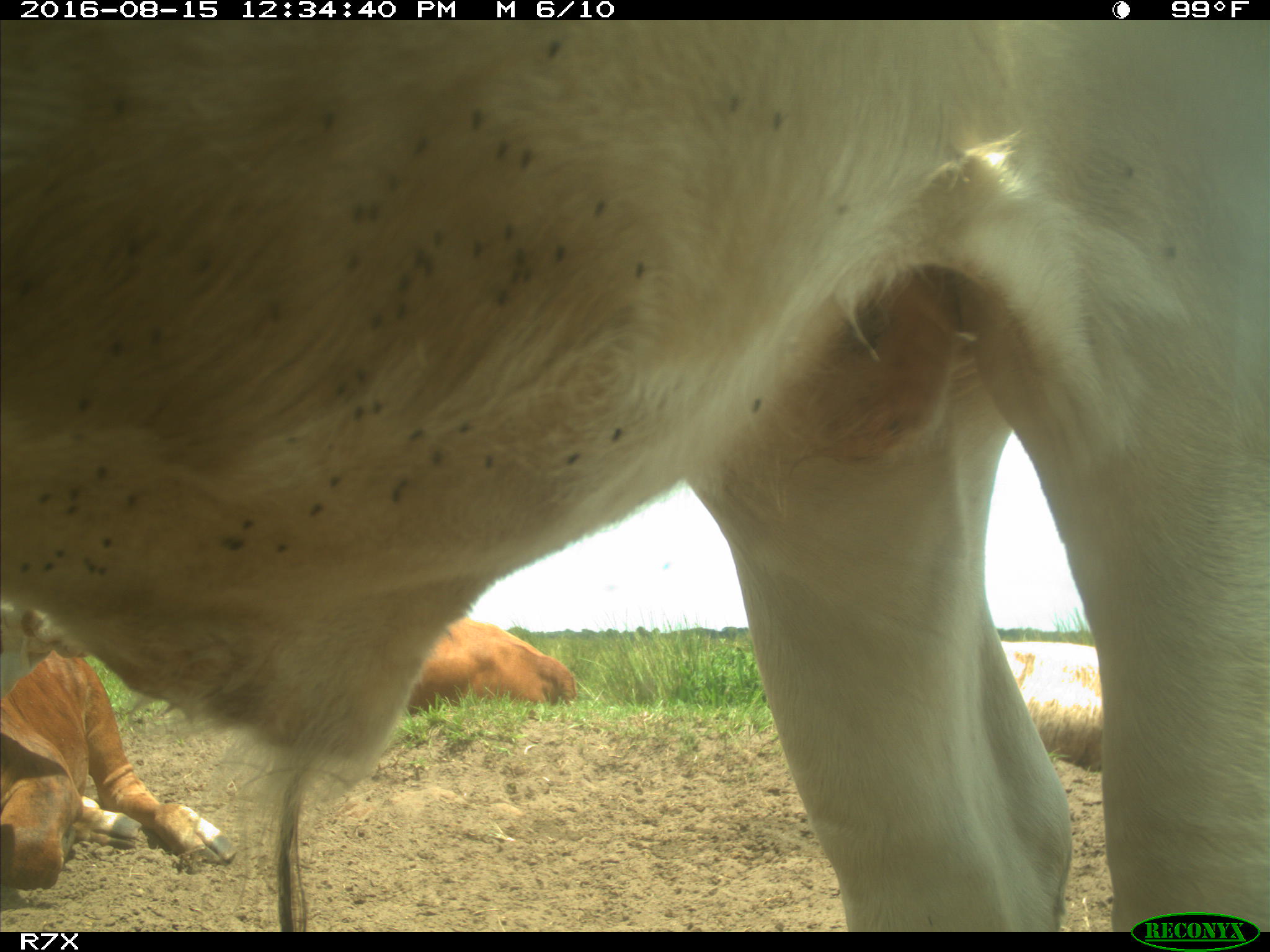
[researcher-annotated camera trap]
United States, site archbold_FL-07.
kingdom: Animalia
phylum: Chordata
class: Mammalia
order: Artiodactyla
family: Bovidae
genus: Bos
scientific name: Bos taurus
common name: domestic cow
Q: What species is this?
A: Bos taurus (domestic cow).